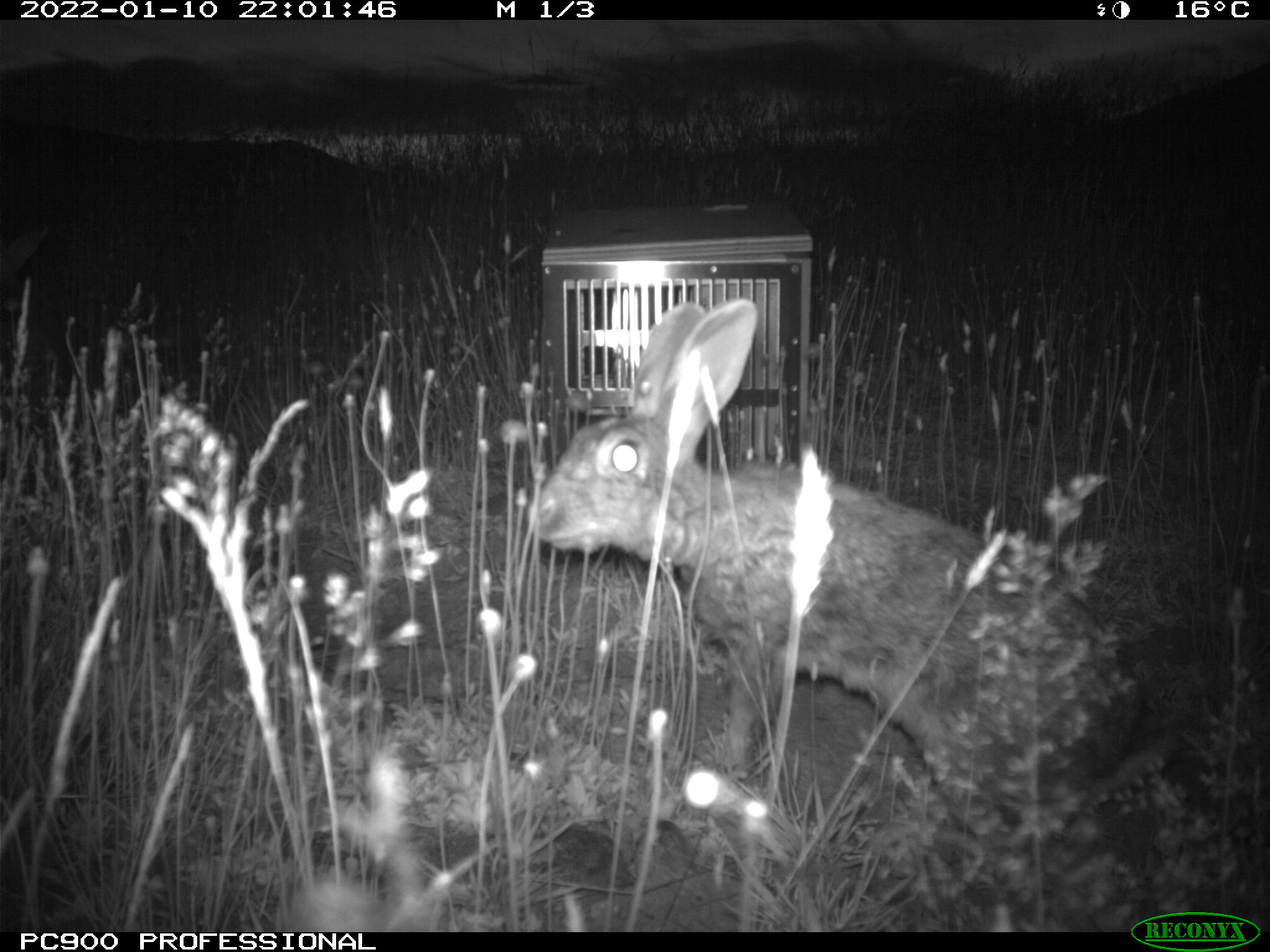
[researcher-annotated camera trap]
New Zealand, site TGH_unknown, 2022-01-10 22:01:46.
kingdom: Animalia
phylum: Chordata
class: Mammalia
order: Lagomorpha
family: Leporidae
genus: Oryctolagus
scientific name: Oryctolagus cuniculus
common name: european rabbit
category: rabbit